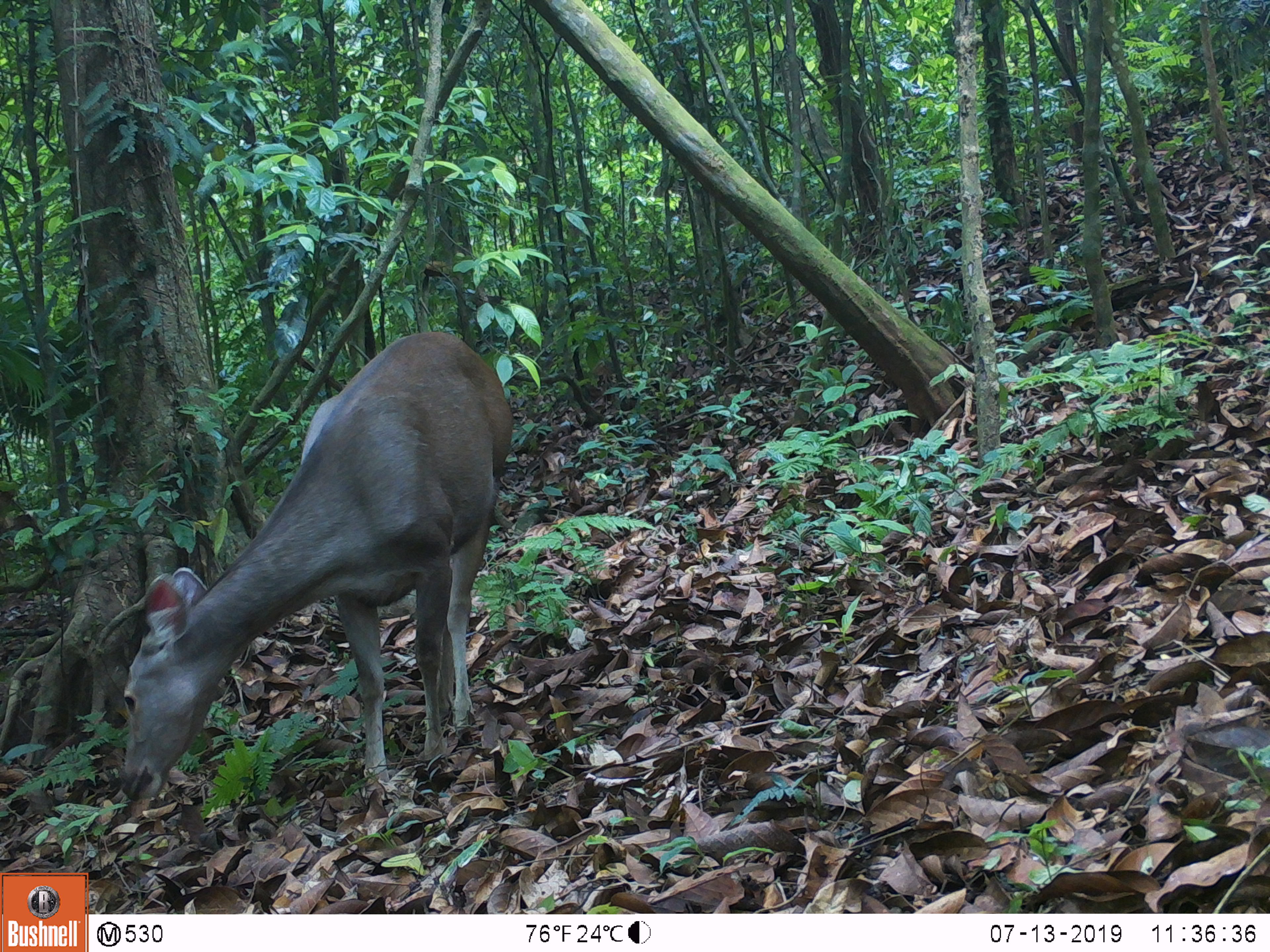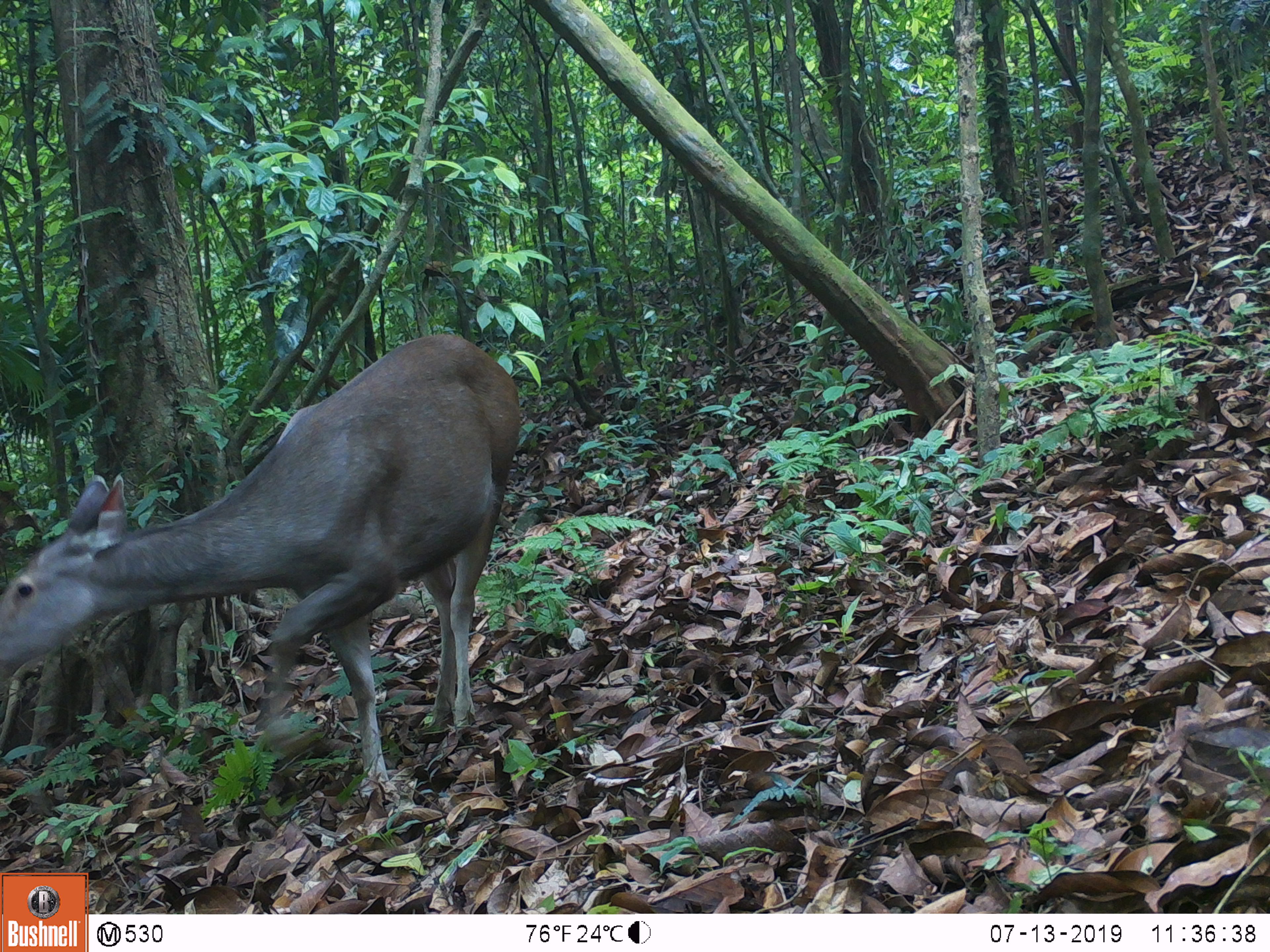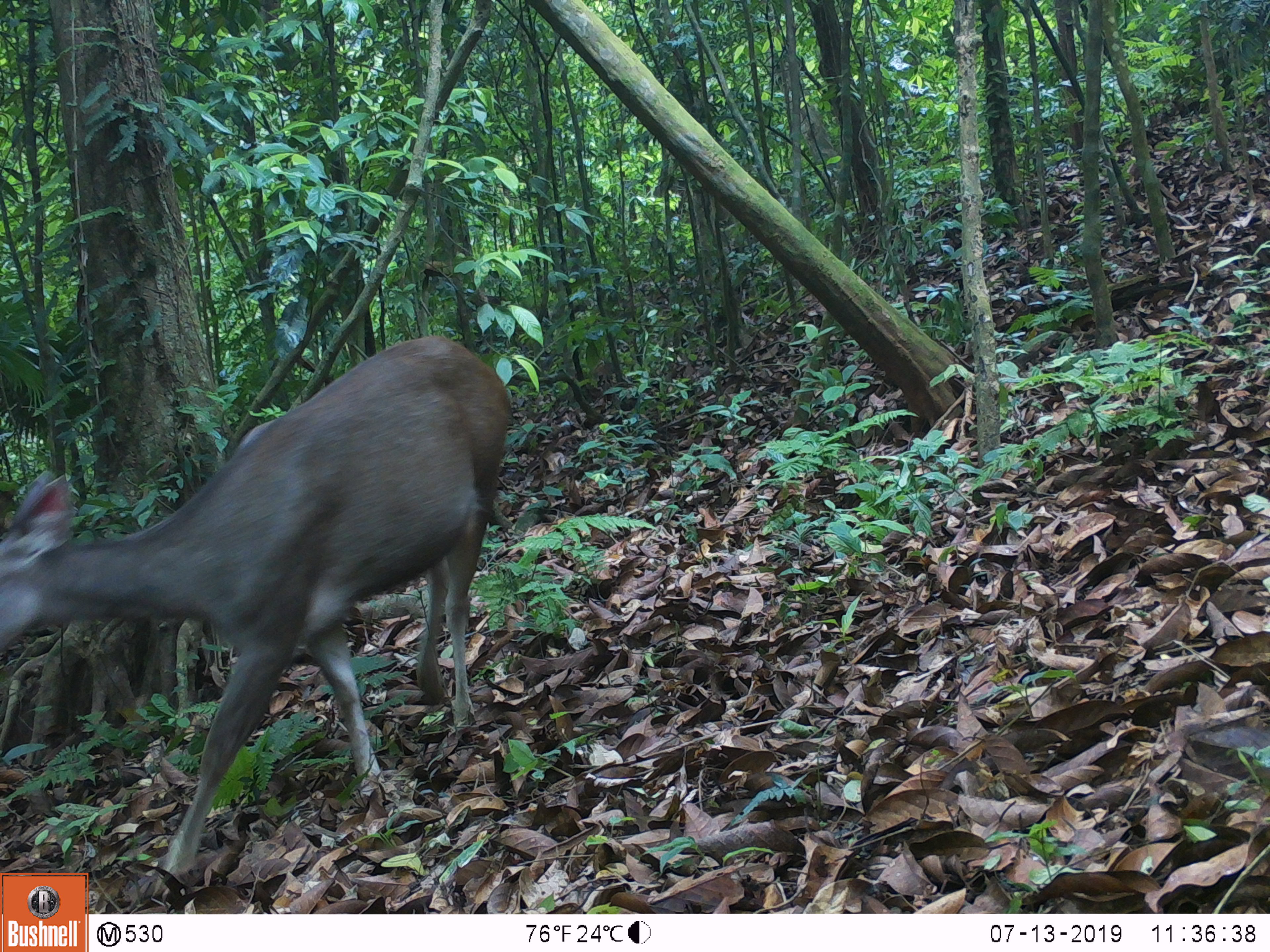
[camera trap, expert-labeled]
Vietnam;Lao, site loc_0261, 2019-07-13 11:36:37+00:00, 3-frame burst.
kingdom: Animalia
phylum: Chordata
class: Mammalia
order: Artiodactyla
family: Cervidae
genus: Rusa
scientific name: Rusa unicolor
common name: sambar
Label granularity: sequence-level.